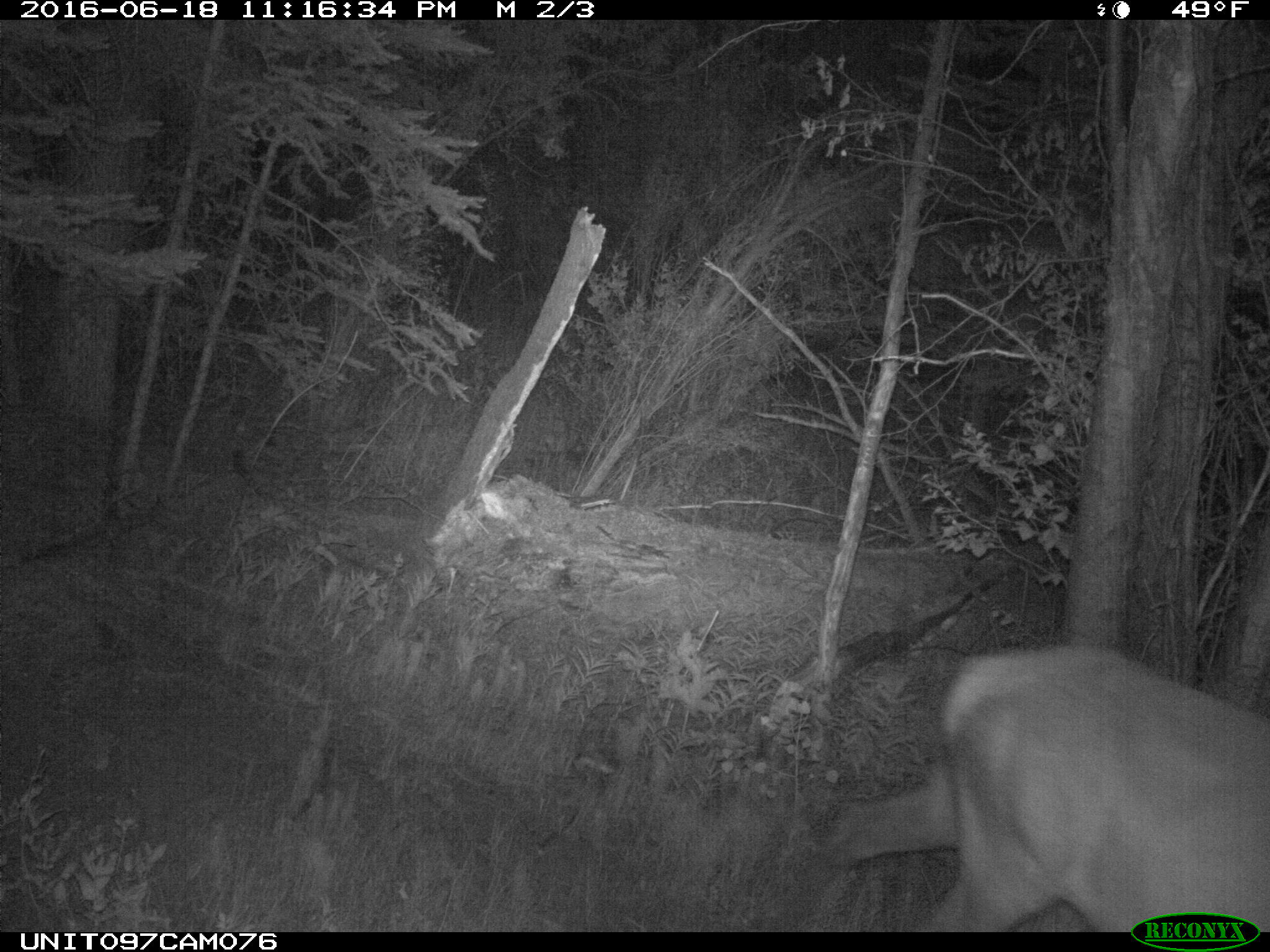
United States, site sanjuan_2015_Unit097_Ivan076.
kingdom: Animalia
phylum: Chordata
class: Mammalia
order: Artiodactyla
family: Cervidae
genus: Cervus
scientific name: Cervus elaphus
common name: red deer